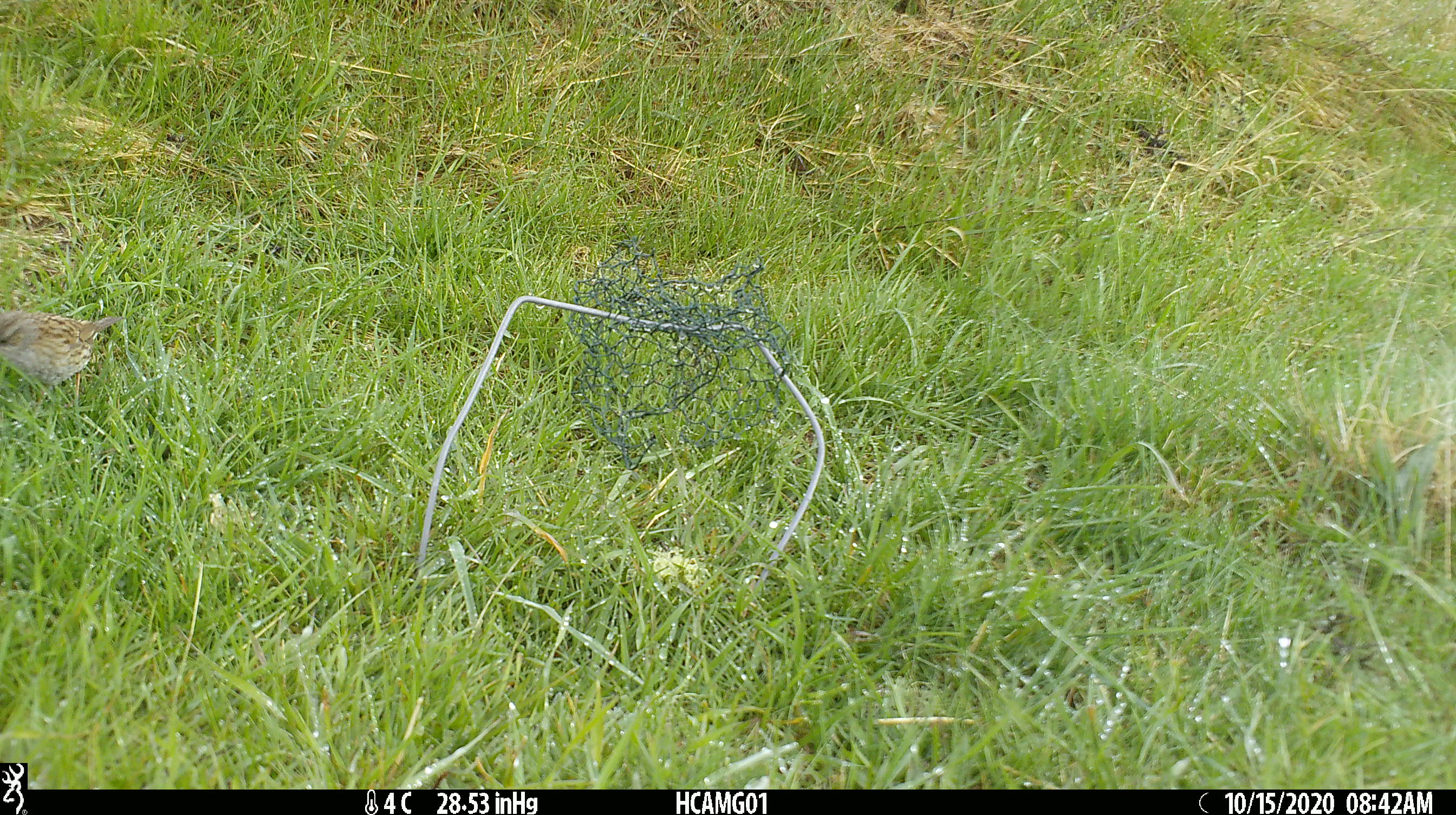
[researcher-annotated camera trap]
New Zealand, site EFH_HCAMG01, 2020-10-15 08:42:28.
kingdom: Animalia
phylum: Chordata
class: Aves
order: Passeriformes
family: Prunellidae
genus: Prunella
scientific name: Prunella modularis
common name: dunnock